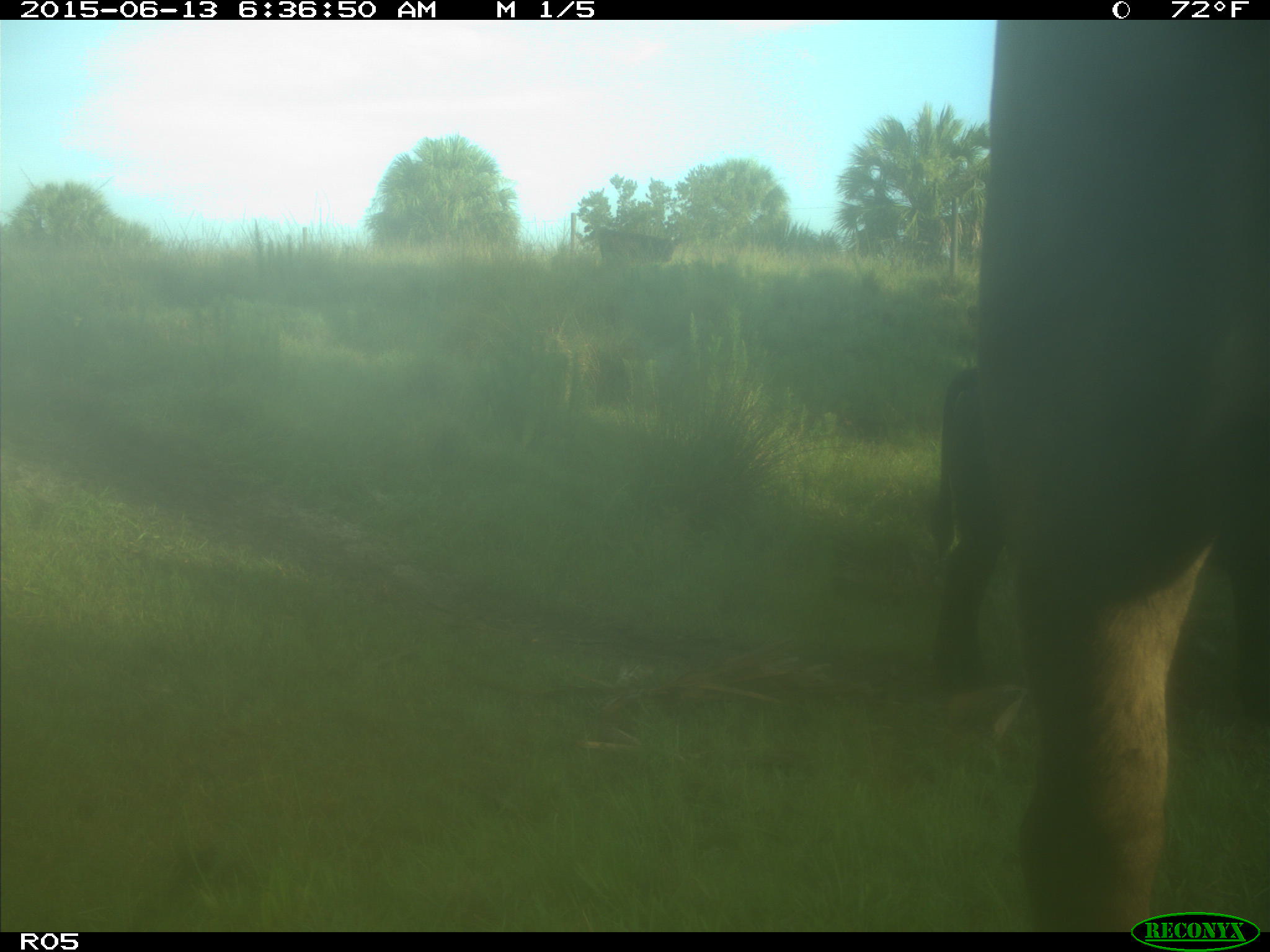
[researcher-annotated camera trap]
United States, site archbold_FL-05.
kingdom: Animalia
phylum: Chordata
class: Mammalia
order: Artiodactyla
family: Bovidae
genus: Bos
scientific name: Bos taurus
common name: domestic cow